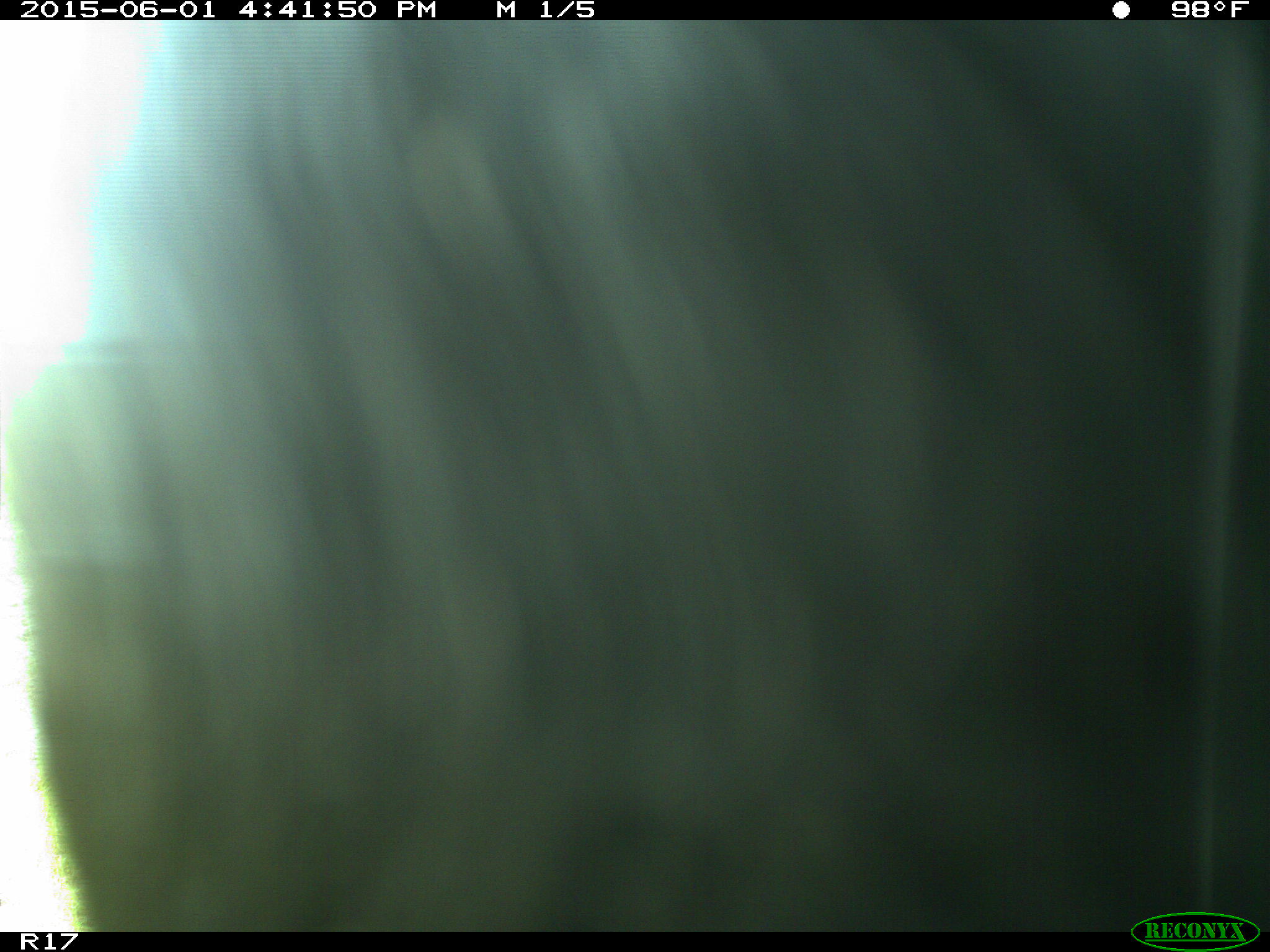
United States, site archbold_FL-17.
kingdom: Animalia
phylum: Chordata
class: Mammalia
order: Artiodactyla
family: Bovidae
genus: Bos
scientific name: Bos taurus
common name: domestic cow